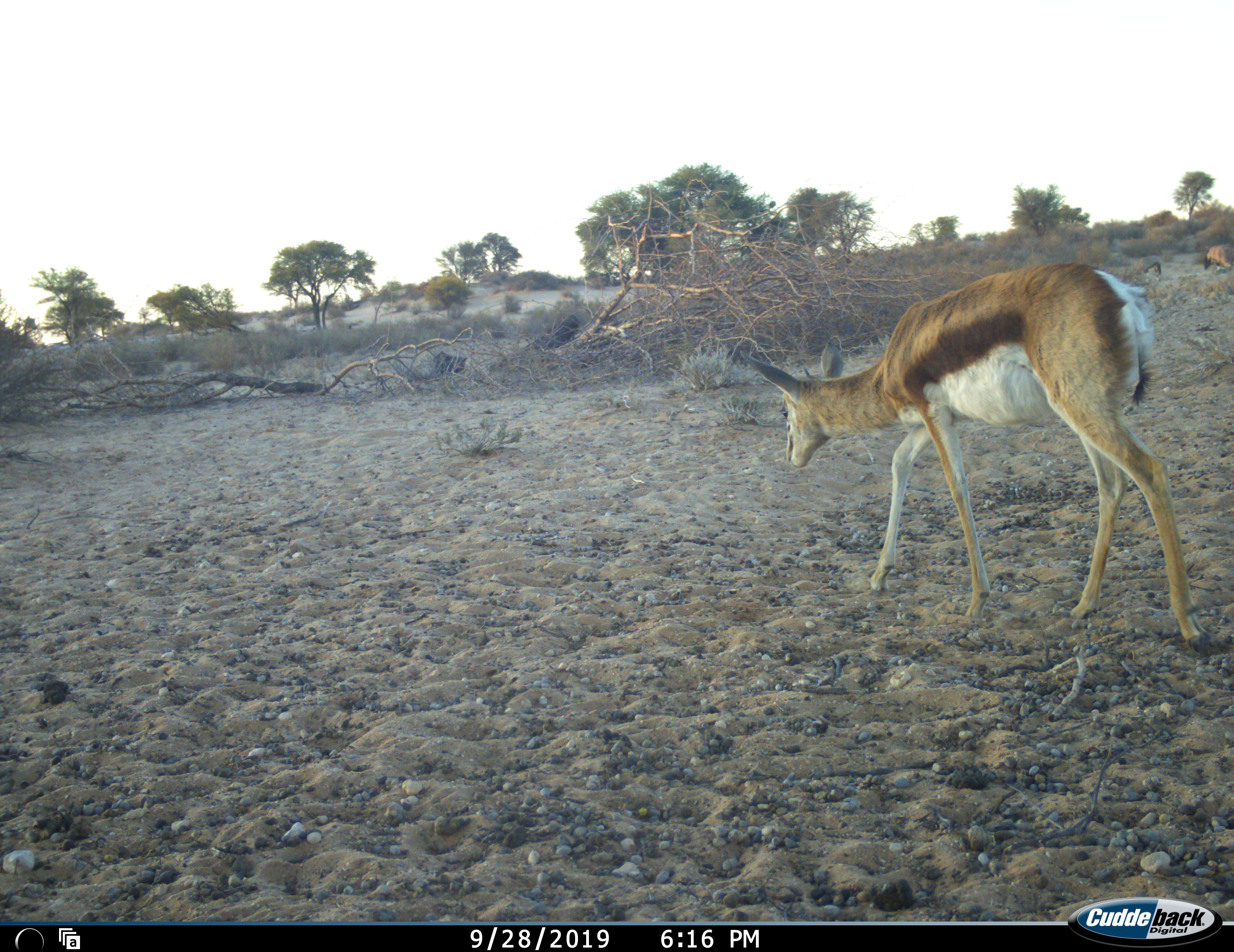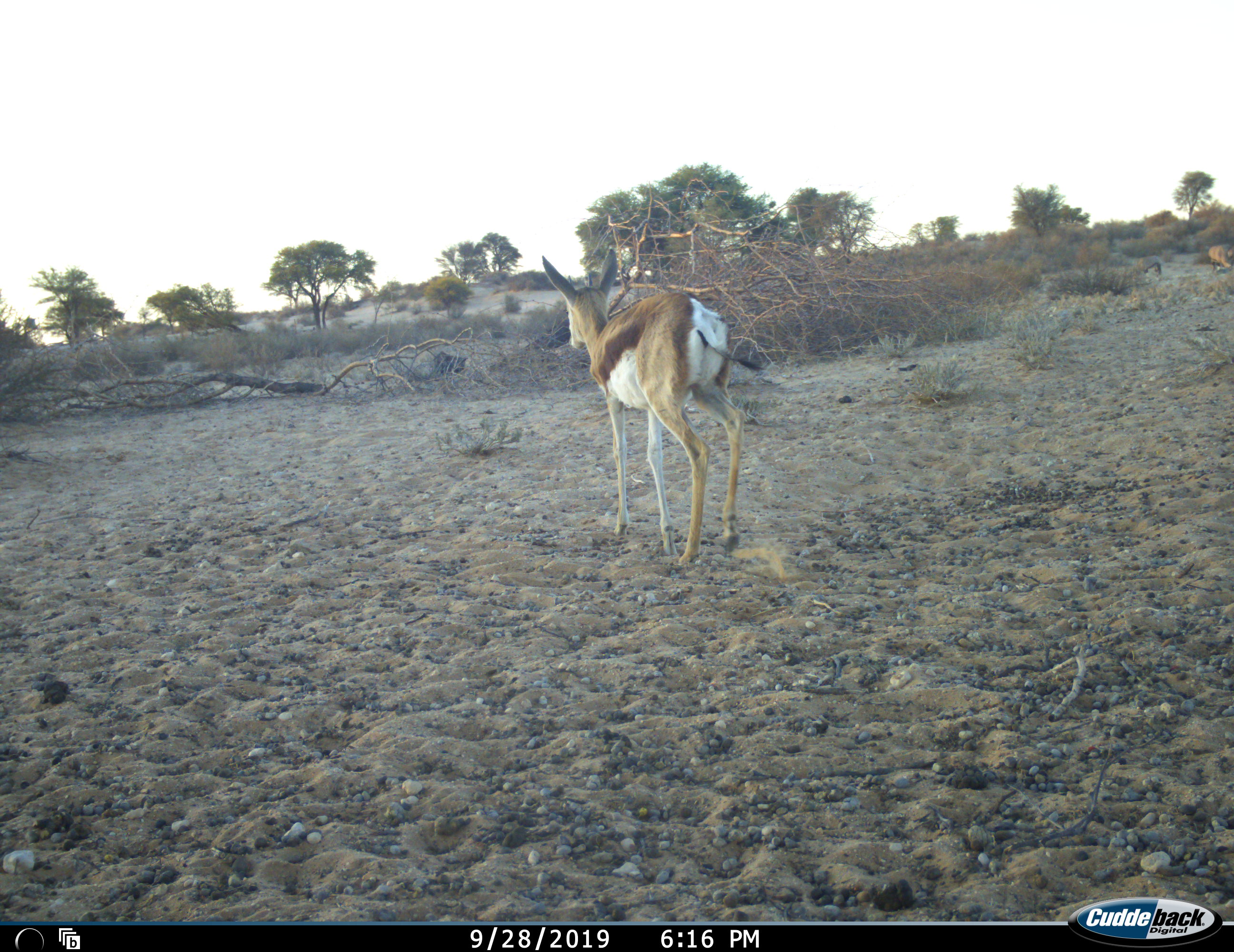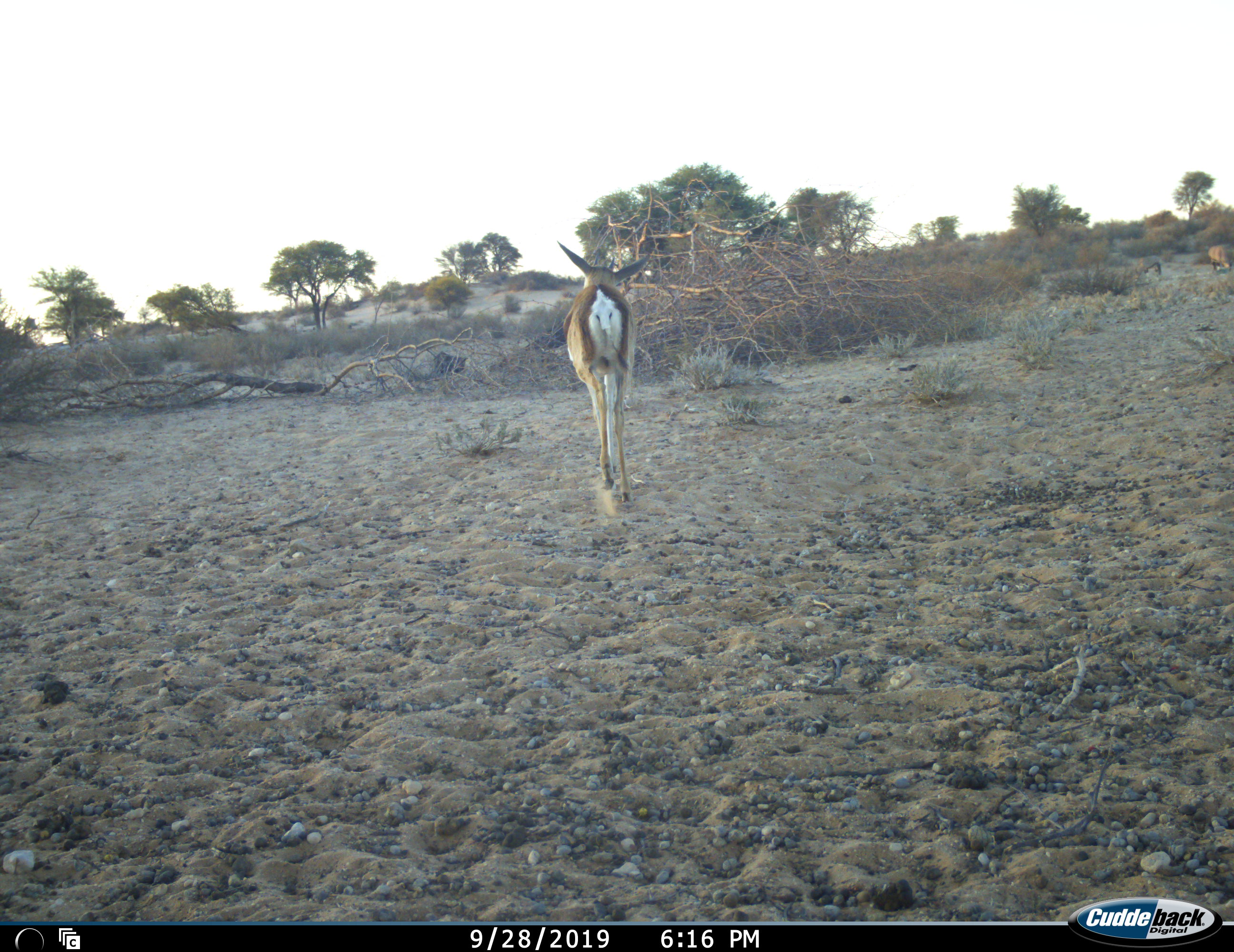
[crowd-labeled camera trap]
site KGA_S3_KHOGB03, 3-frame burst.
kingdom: Animalia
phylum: Chordata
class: Mammalia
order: Artiodactyla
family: Bovidae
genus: Antidorcas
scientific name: Antidorcas marsupialis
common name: springbok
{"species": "springbok (Antidorcas marsupialis)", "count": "1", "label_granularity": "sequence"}